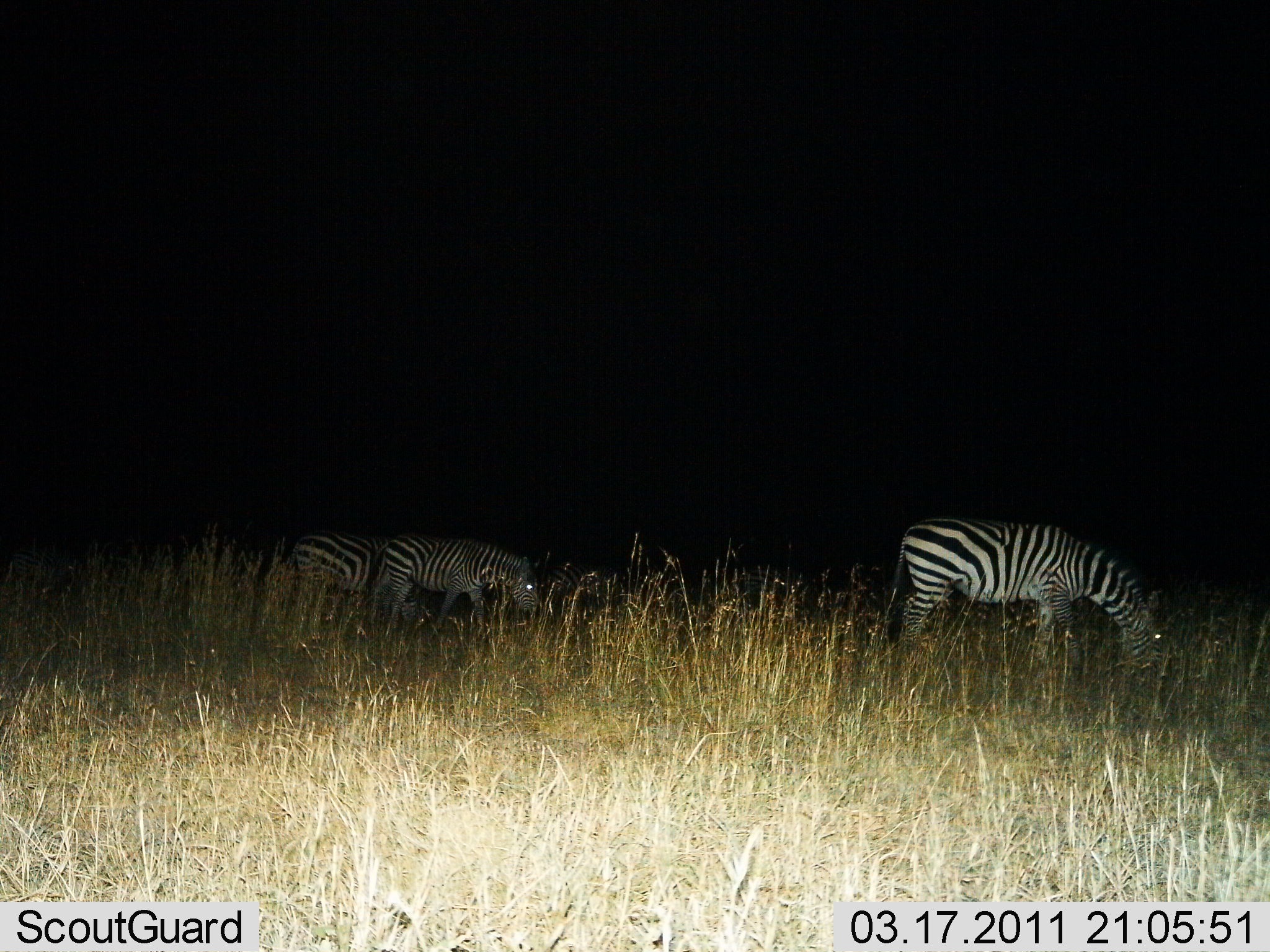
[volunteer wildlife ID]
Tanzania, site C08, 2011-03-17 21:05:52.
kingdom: Animalia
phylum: Chordata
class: Mammalia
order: Perissodactyla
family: Equidae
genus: Equus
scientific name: Equus quagga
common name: plains zebra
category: zebra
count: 3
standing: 18%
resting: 0%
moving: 9%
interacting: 0%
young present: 0%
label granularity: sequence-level